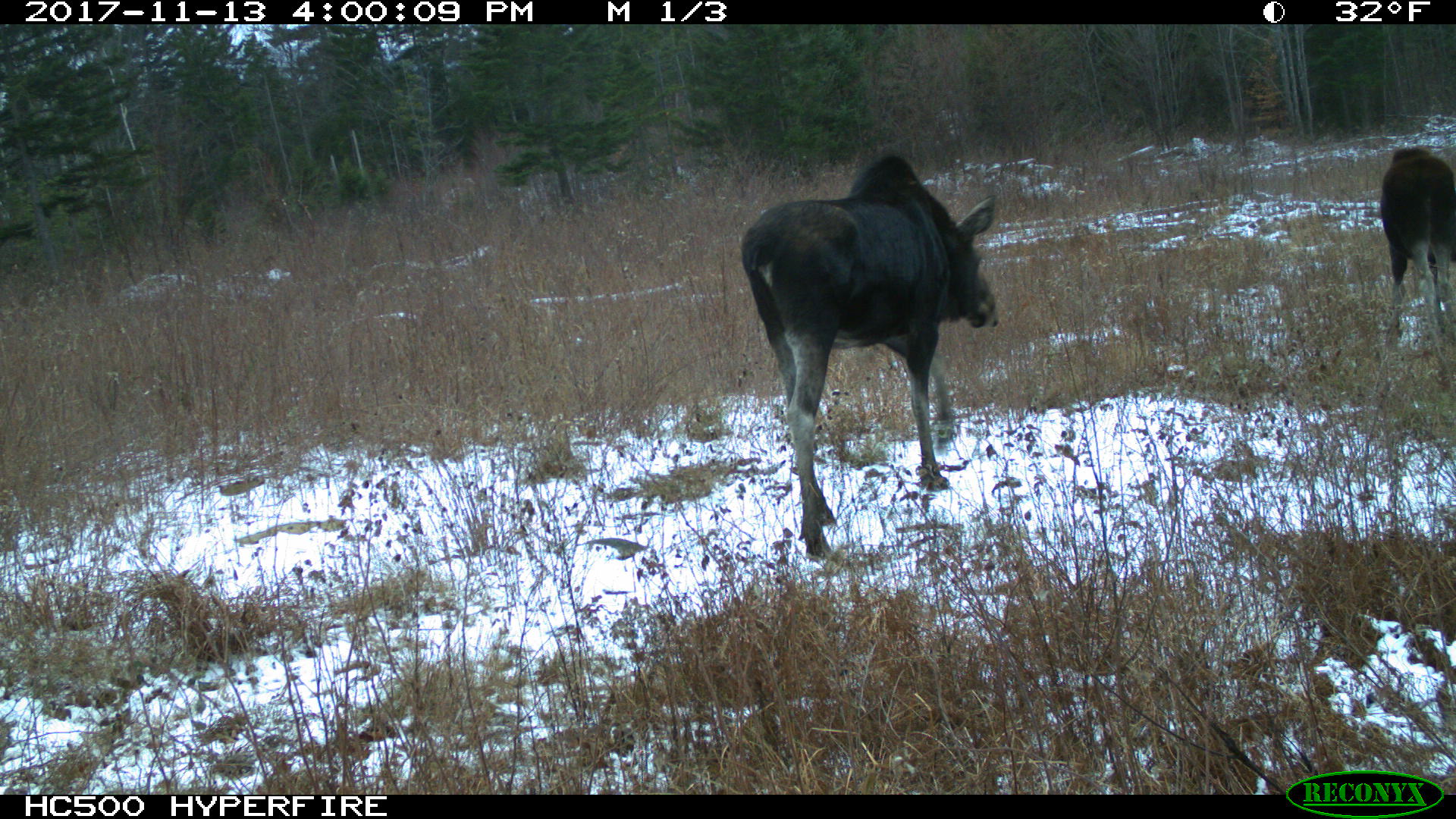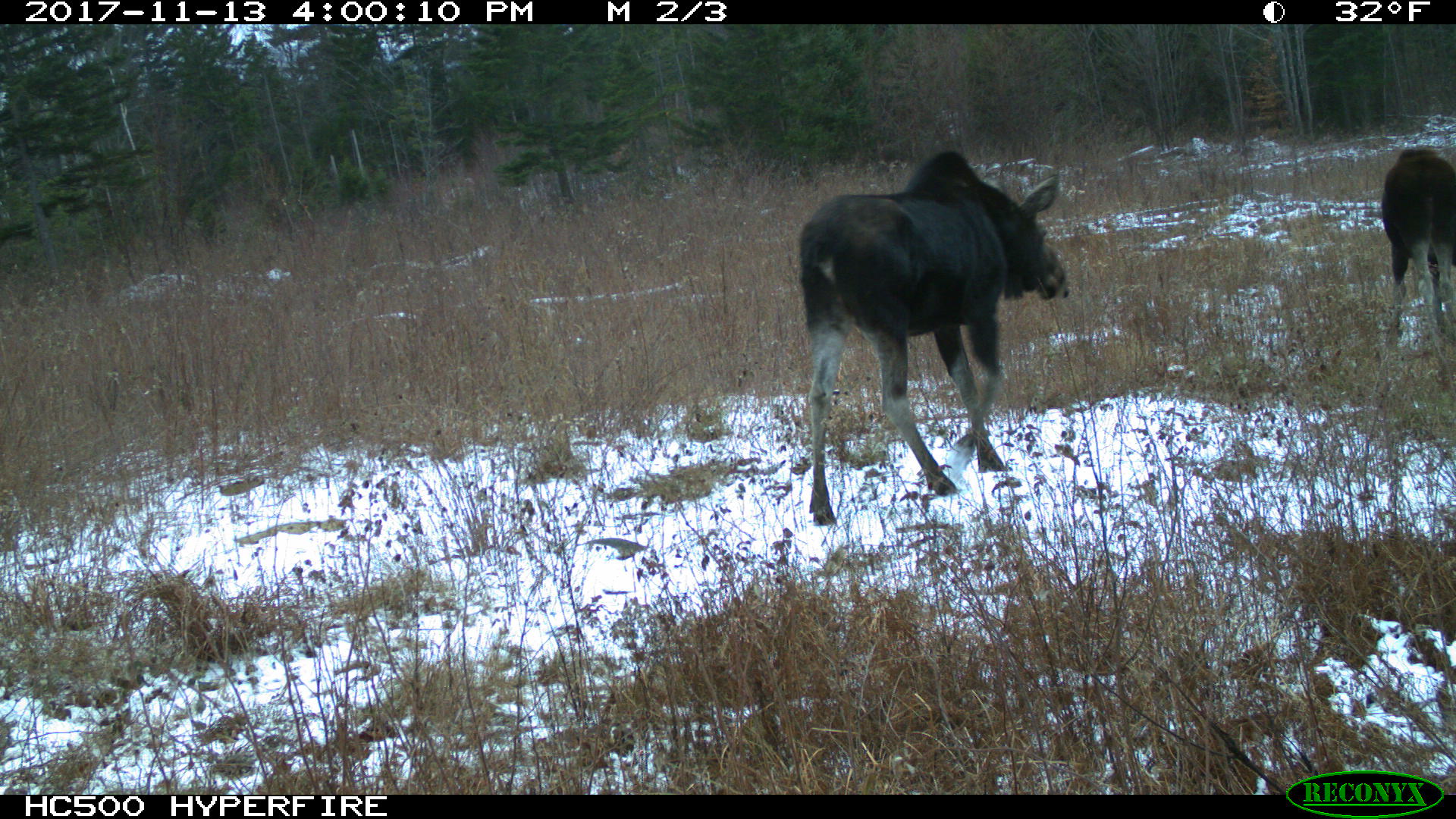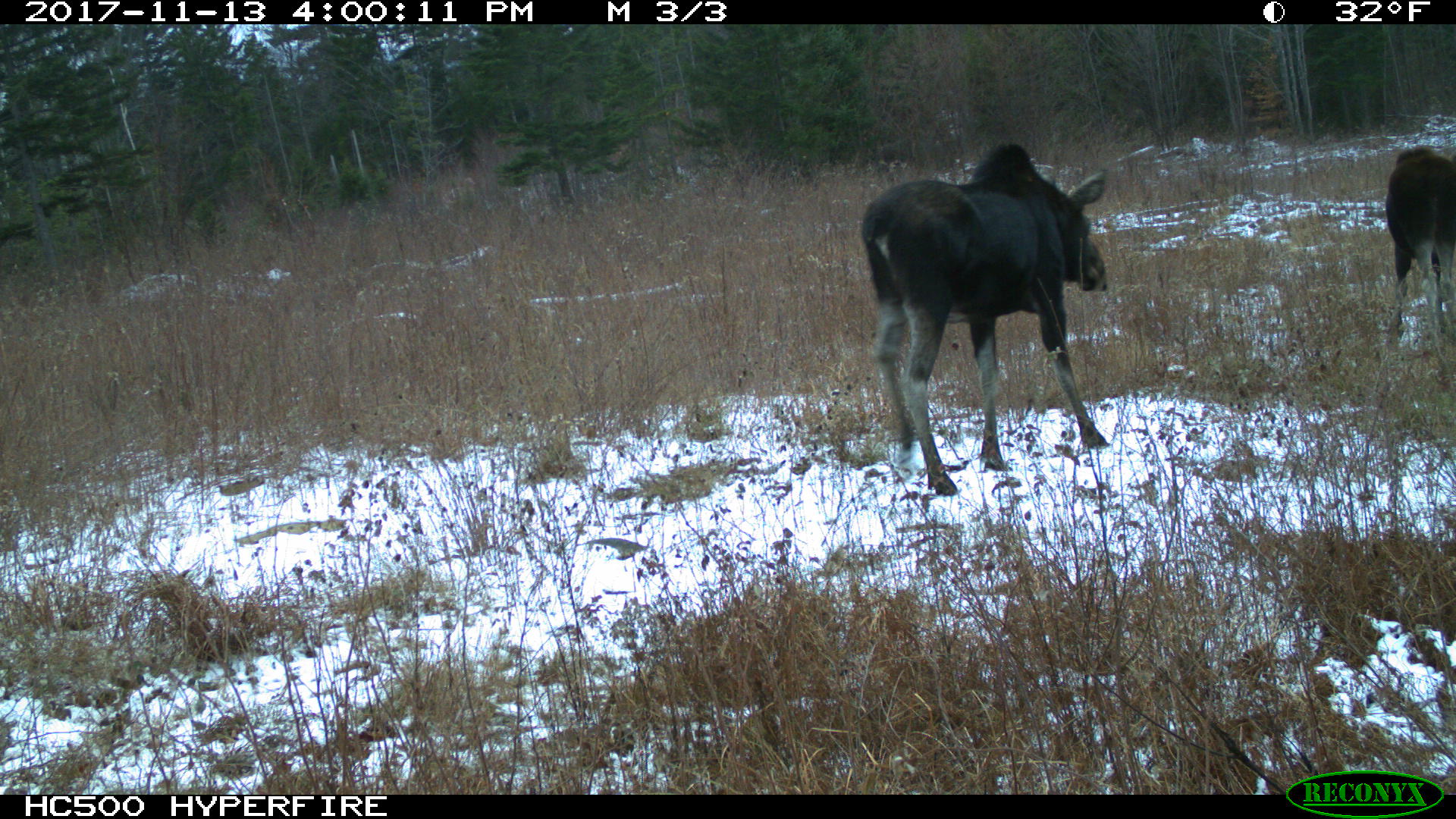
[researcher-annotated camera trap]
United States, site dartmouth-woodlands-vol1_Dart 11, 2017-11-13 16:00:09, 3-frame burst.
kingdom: Animalia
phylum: Chordata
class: Mammalia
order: Artiodactyla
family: Cervidae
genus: Alces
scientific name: Alces alces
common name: moose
Moose (Alces alces).